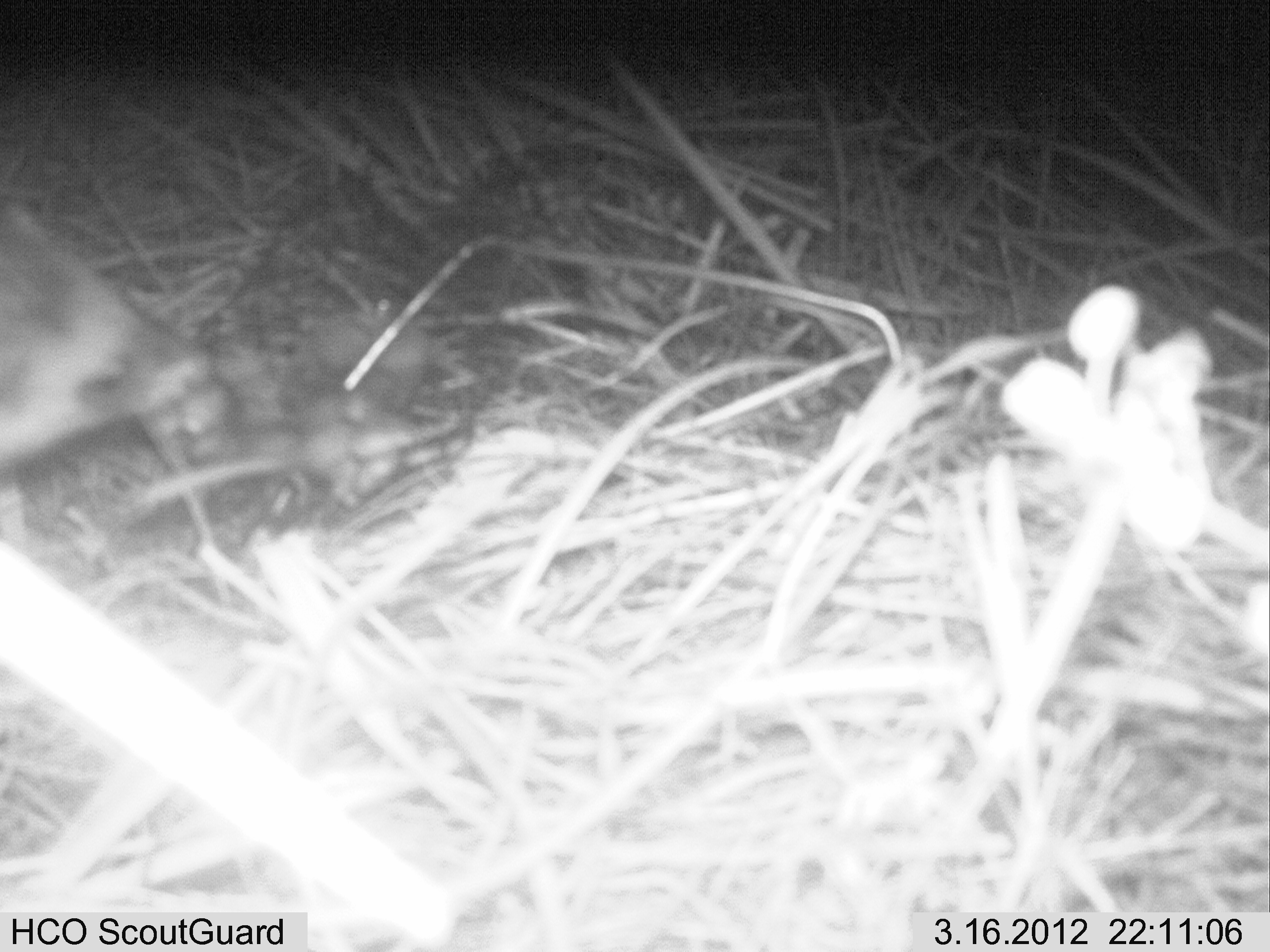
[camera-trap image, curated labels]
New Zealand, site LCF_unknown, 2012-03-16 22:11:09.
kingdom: Animalia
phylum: Chordata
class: Mammalia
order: Carnivora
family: Mustelidae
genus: Mustela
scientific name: Mustela furo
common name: ferret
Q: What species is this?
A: Ferret (Mustela furo).